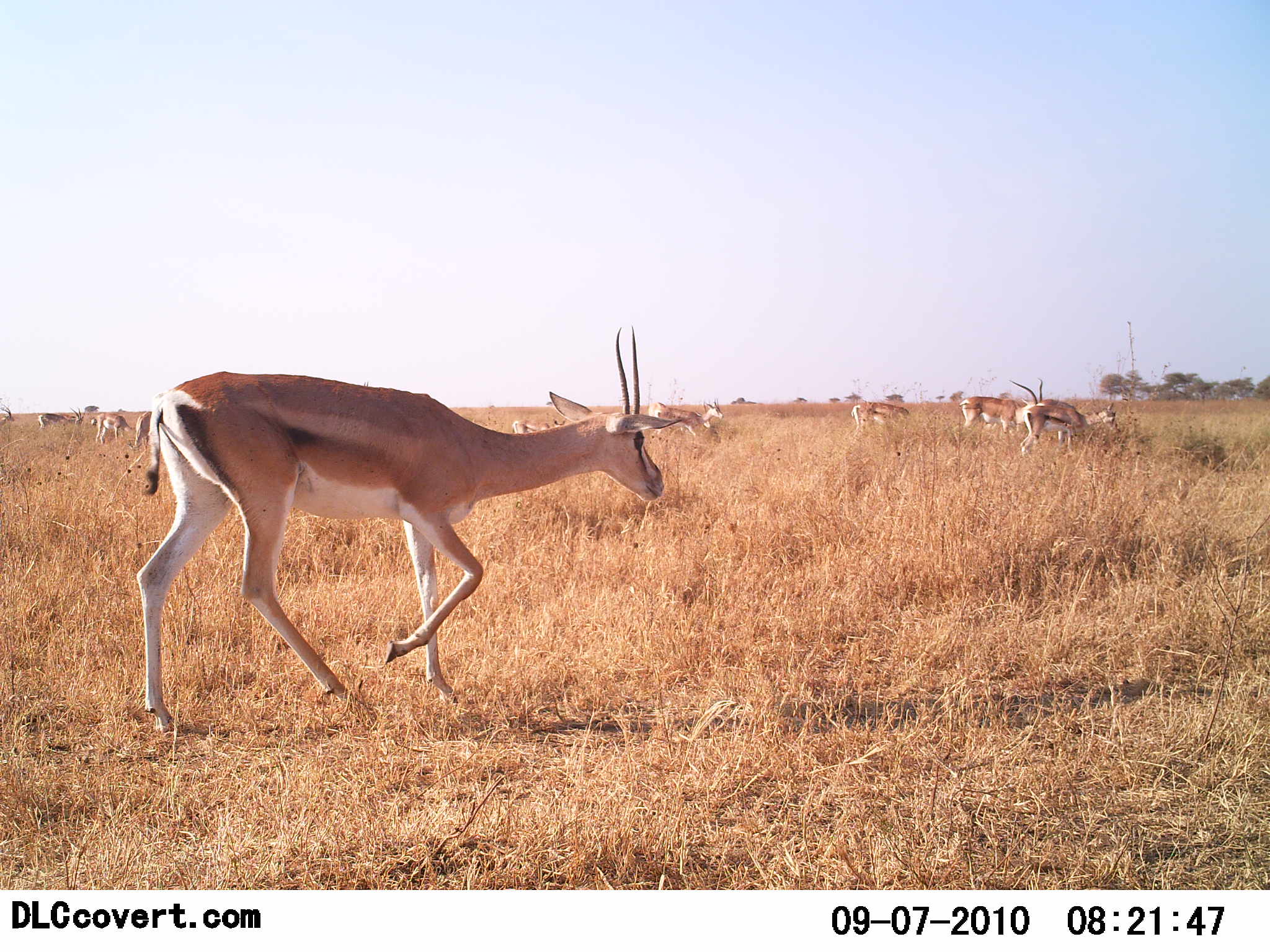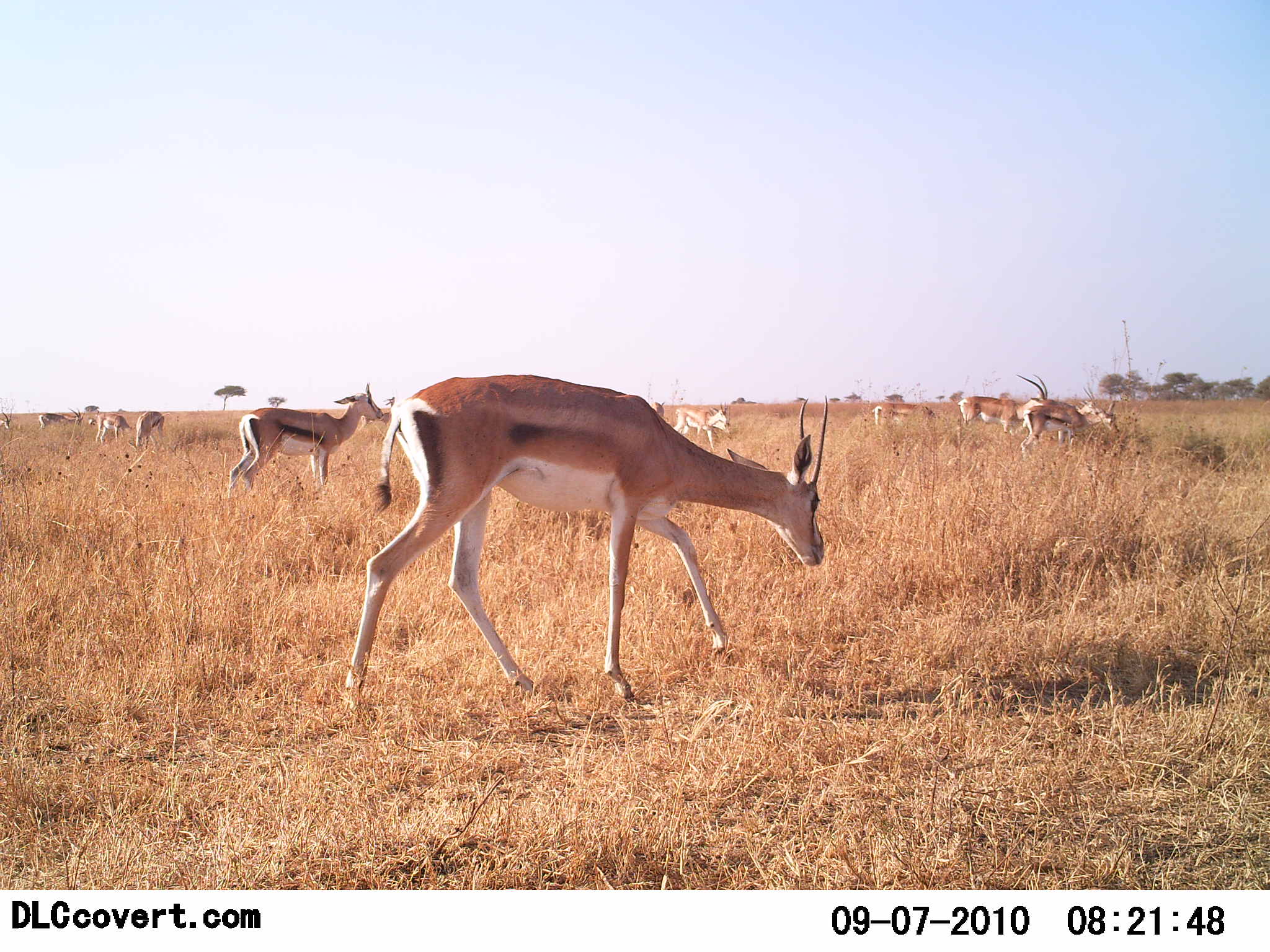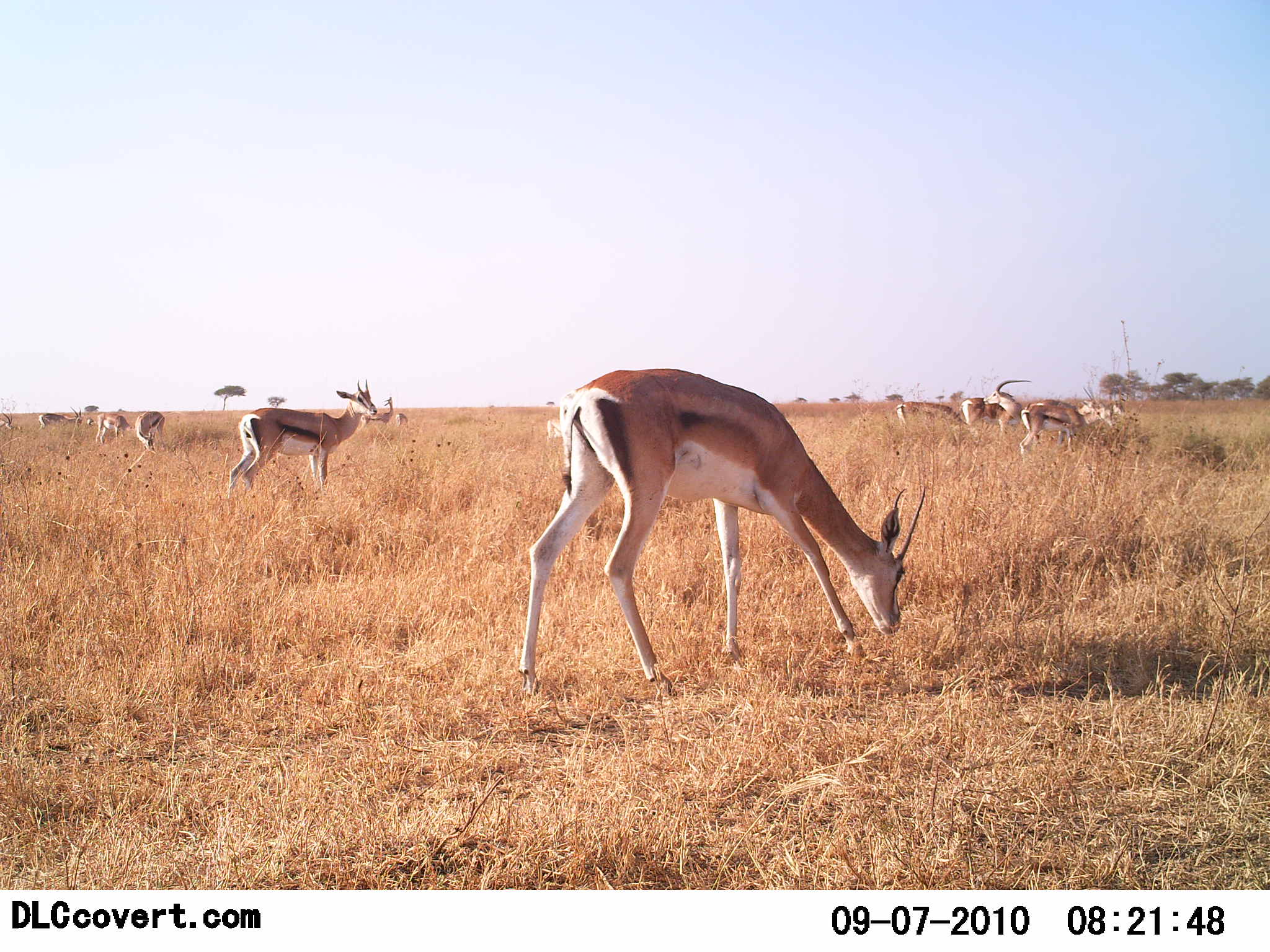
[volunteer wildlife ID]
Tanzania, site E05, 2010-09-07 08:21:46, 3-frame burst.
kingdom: Animalia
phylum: Chordata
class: Mammalia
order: Artiodactyla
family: Bovidae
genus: Eudorcas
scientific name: Eudorcas thomsonii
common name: thomson's gazelle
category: gazellethomsons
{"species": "gazellethomsons (thomson's gazelle) (Eudorcas thomsonii)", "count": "11-50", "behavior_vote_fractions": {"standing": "39%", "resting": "0%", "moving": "44%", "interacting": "0%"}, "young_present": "6%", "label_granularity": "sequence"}